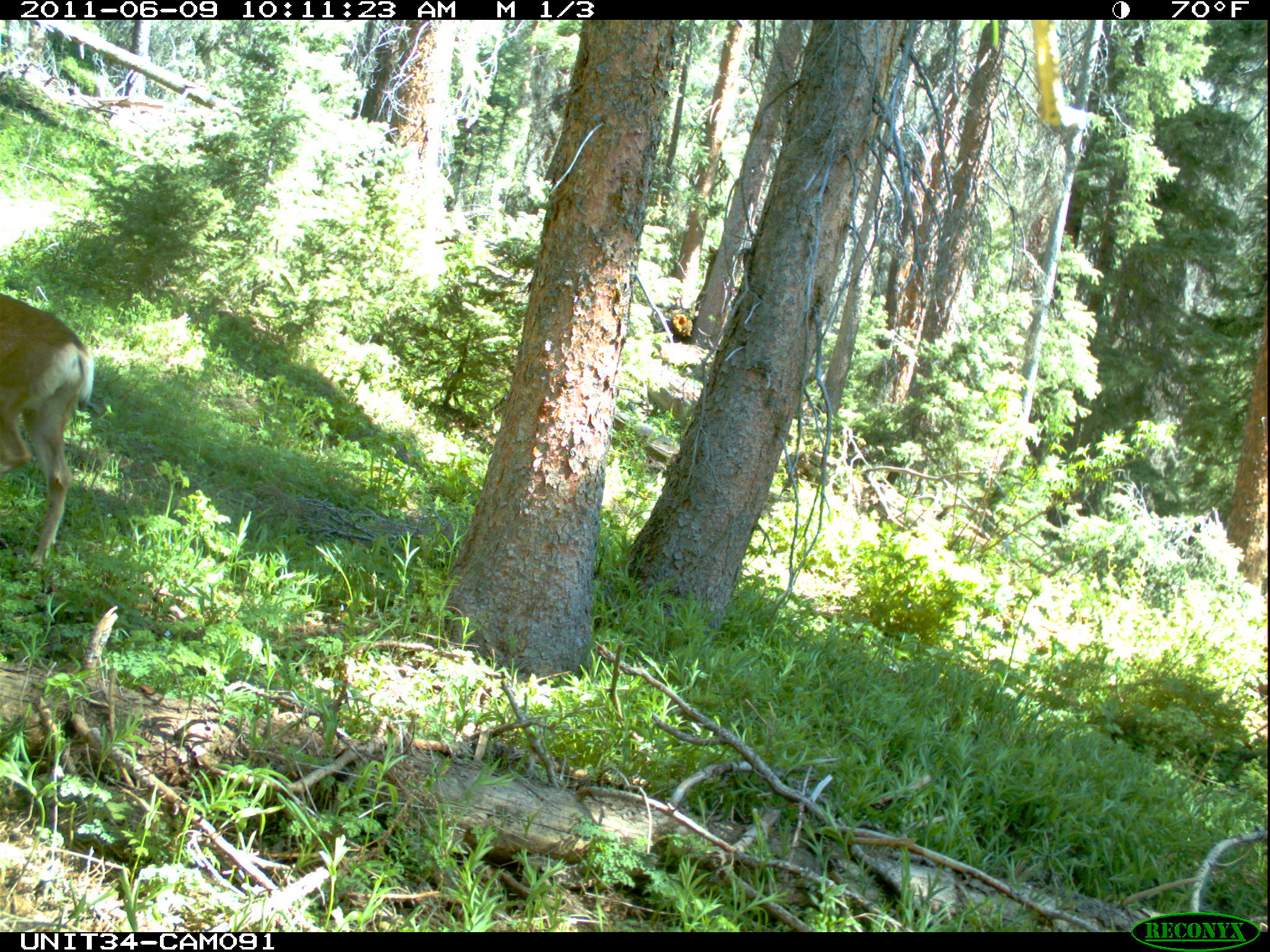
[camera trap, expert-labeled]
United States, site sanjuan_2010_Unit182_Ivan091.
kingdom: Animalia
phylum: Chordata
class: Mammalia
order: Artiodactyla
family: Cervidae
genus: Odocoileus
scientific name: Odocoileus hemionus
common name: mule deer